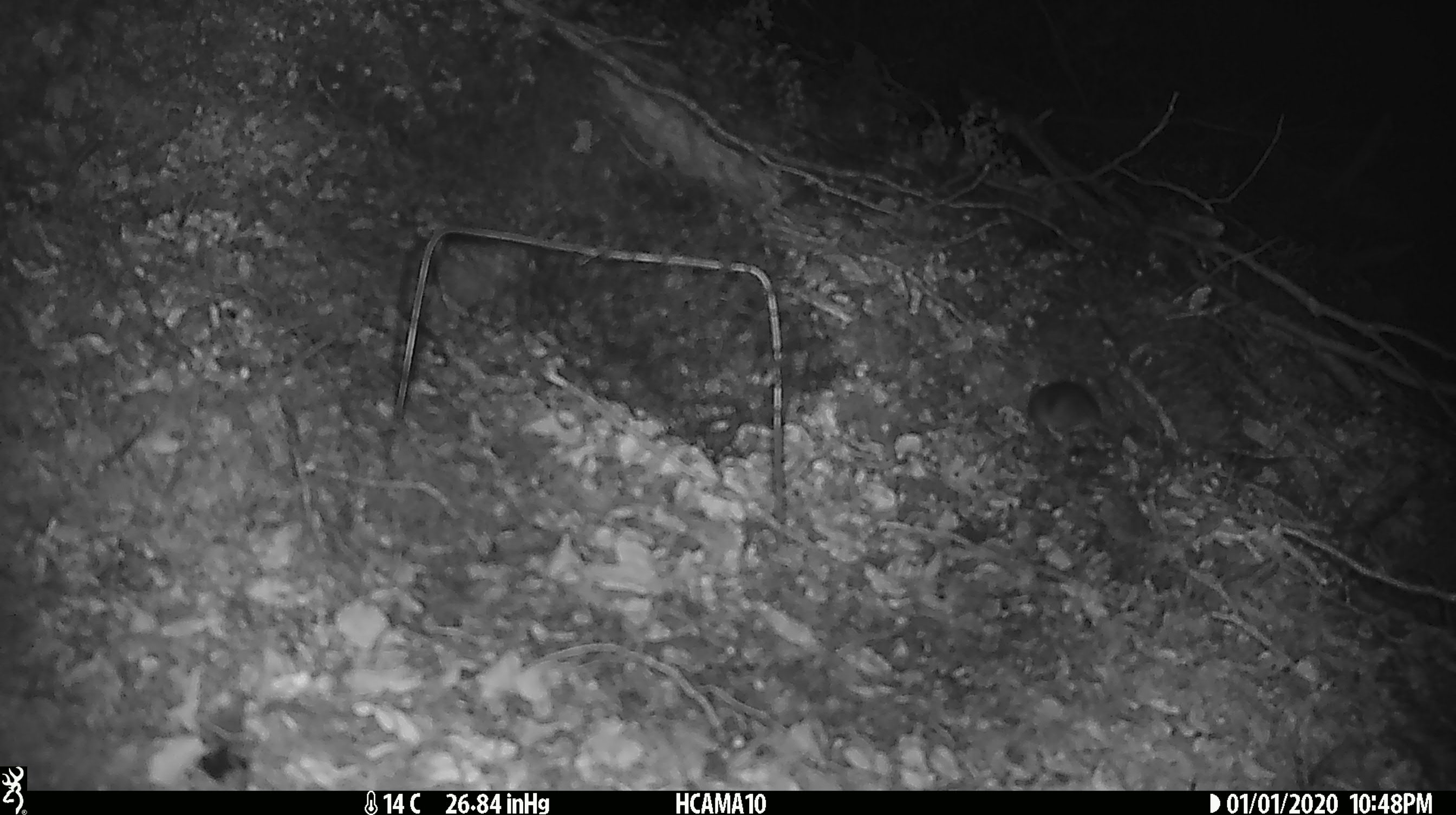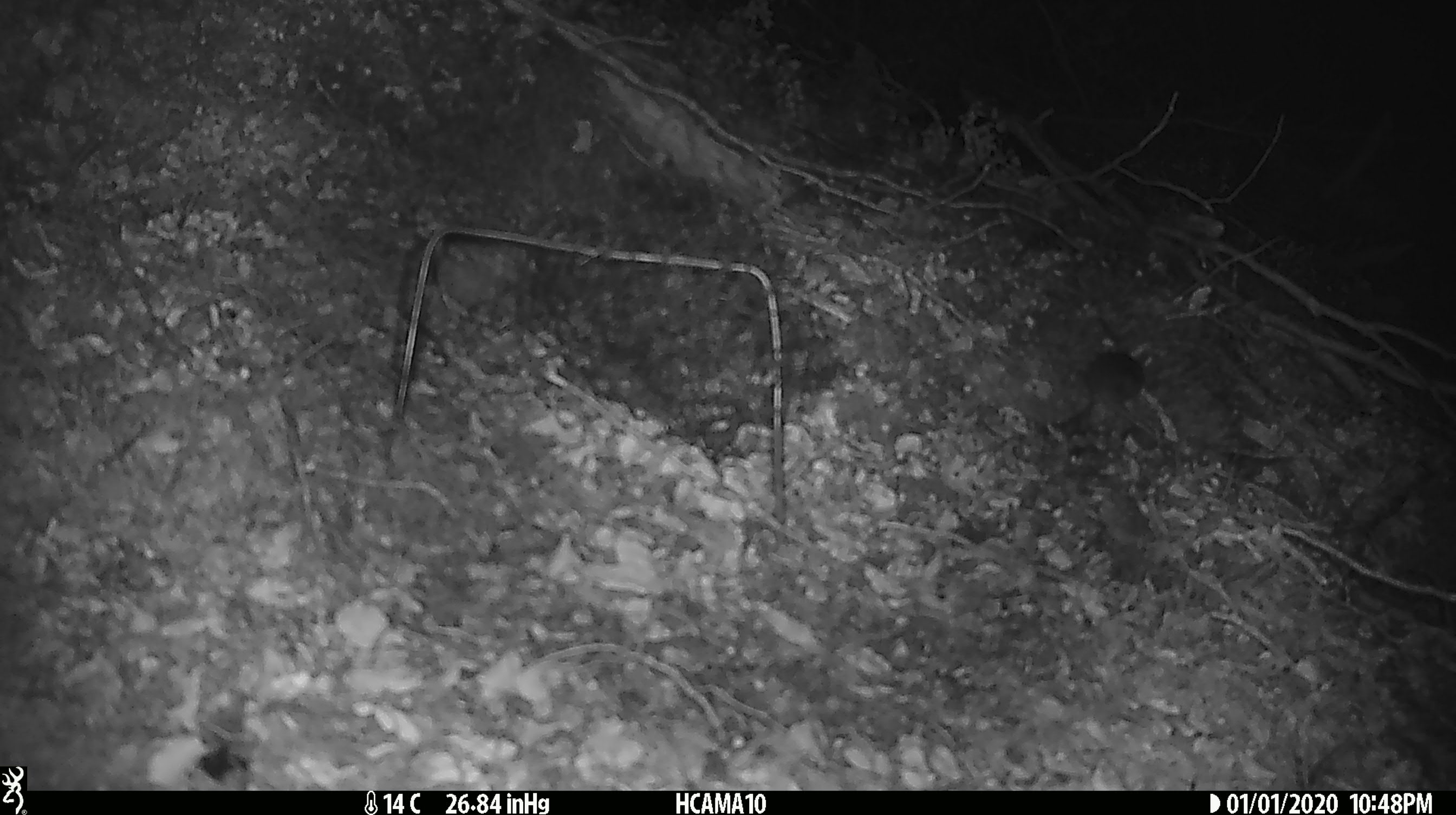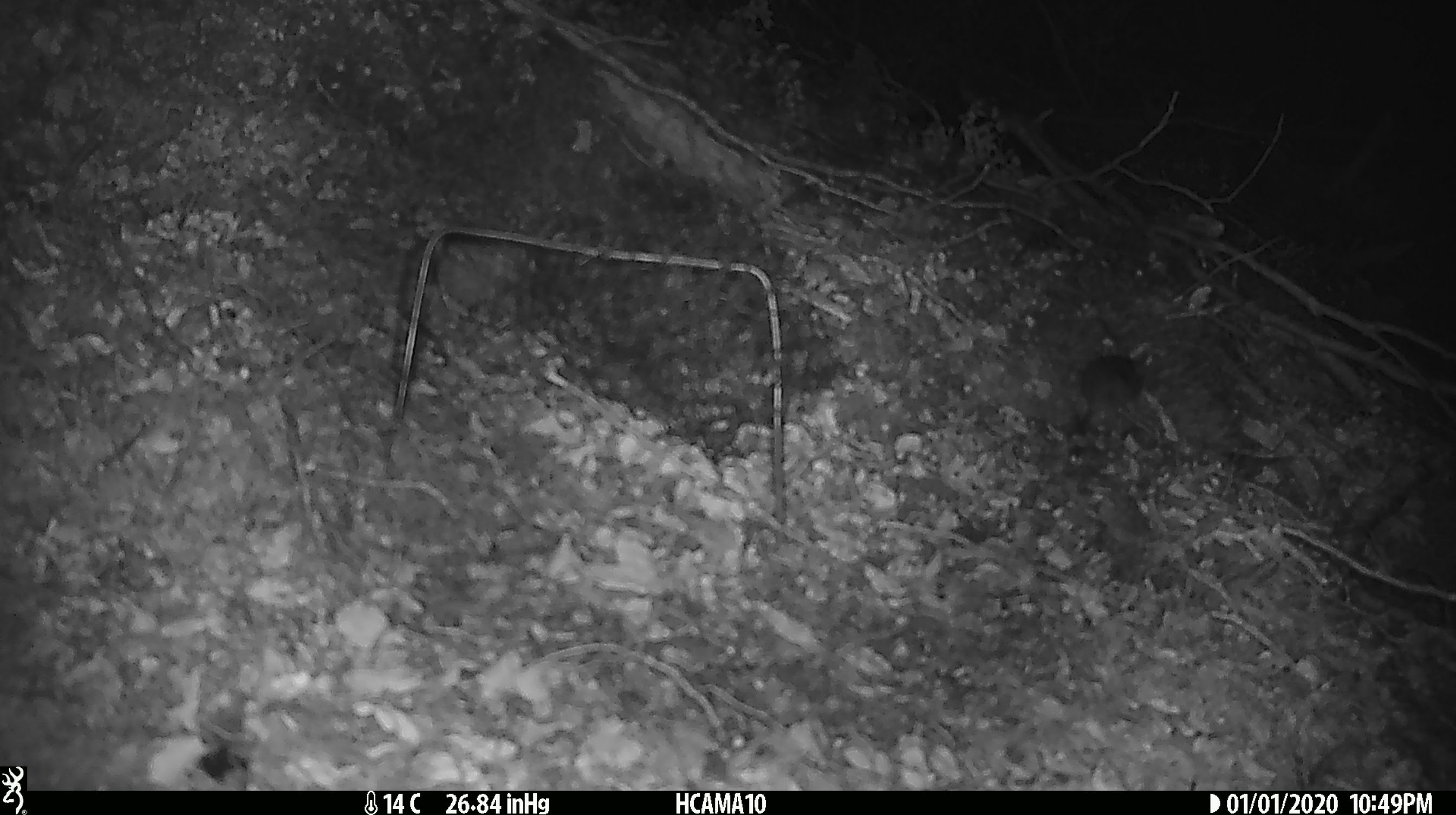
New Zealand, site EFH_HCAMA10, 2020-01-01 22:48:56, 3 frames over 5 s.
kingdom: Animalia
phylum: Chordata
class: Mammalia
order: Rodentia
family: Muridae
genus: Mus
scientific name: Mus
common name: mouse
Mouse (Mus).